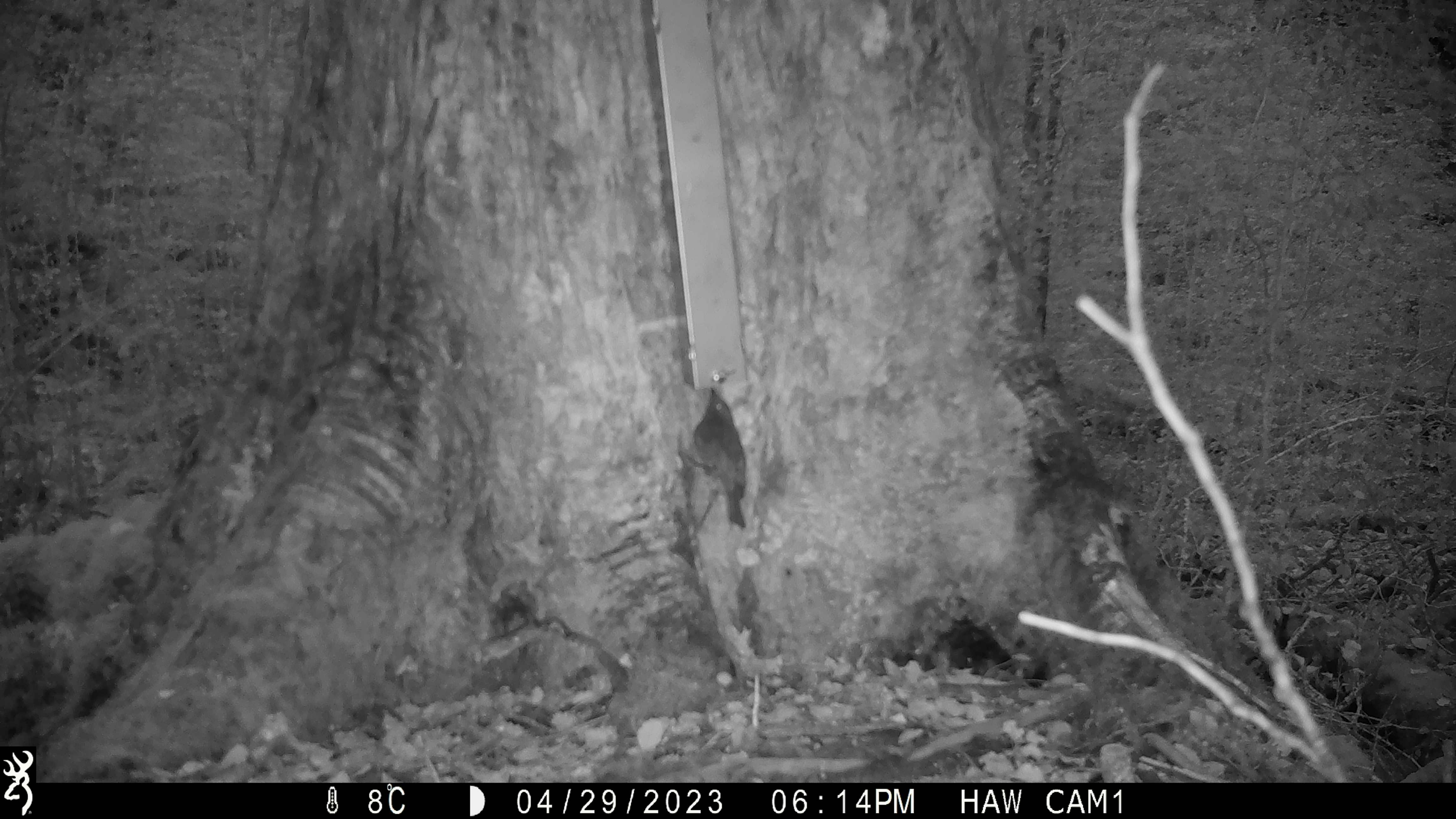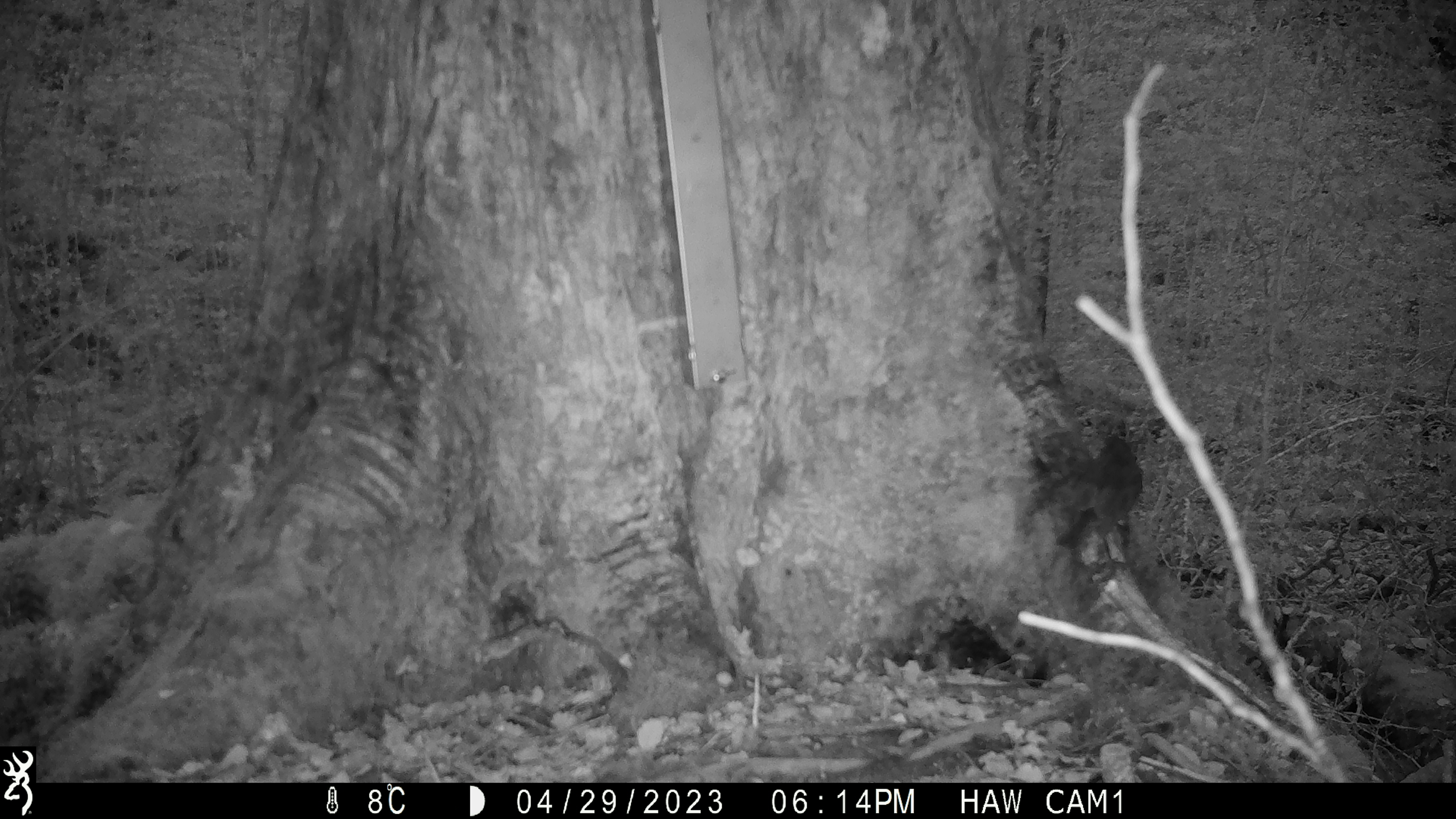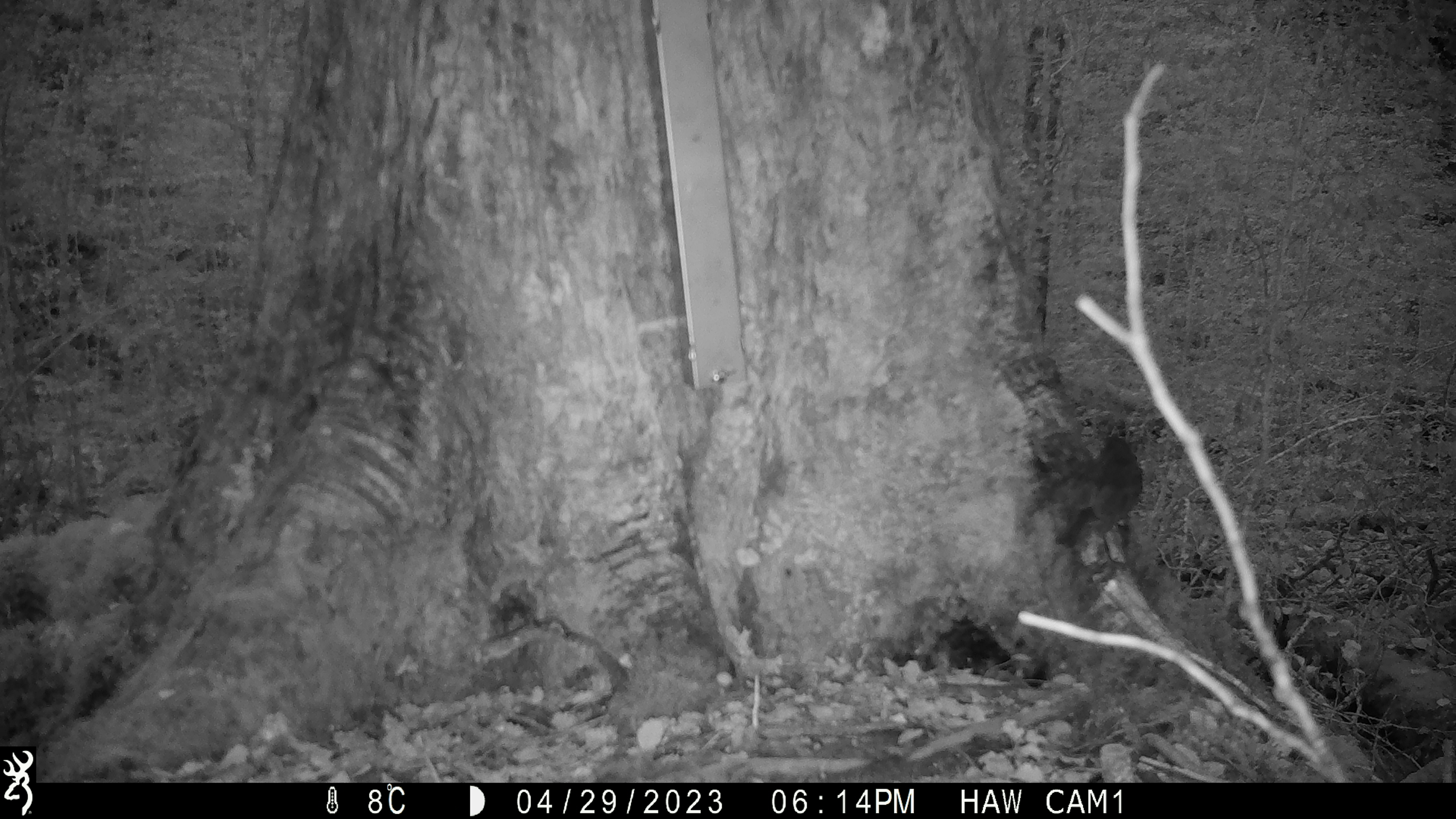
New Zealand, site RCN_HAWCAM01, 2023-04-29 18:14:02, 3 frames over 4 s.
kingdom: Animalia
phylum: Chordata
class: Aves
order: Passeriformes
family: Petroicidae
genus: Petroica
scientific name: Petroica australis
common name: new zealand robin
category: robin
Robin (new zealand robin) (Petroica australis).